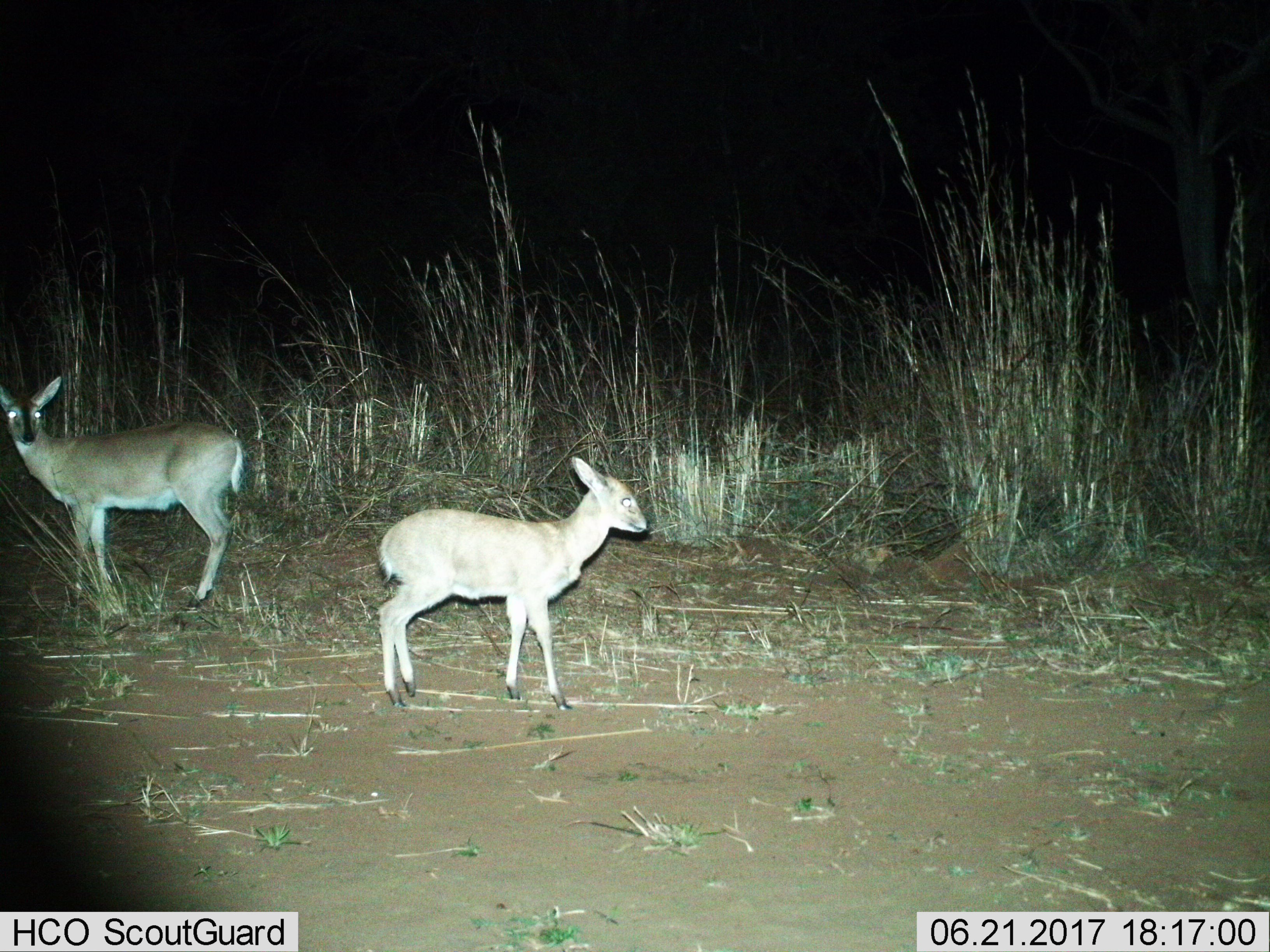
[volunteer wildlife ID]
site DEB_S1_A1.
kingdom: Animalia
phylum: Chordata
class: Mammalia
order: Artiodactyla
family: Bovidae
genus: Sylvicapra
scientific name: Sylvicapra grimmia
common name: common duiker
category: duikercommongrey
Duikercommongrey (common duiker) (Sylvicapra grimmia), count 2. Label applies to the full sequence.